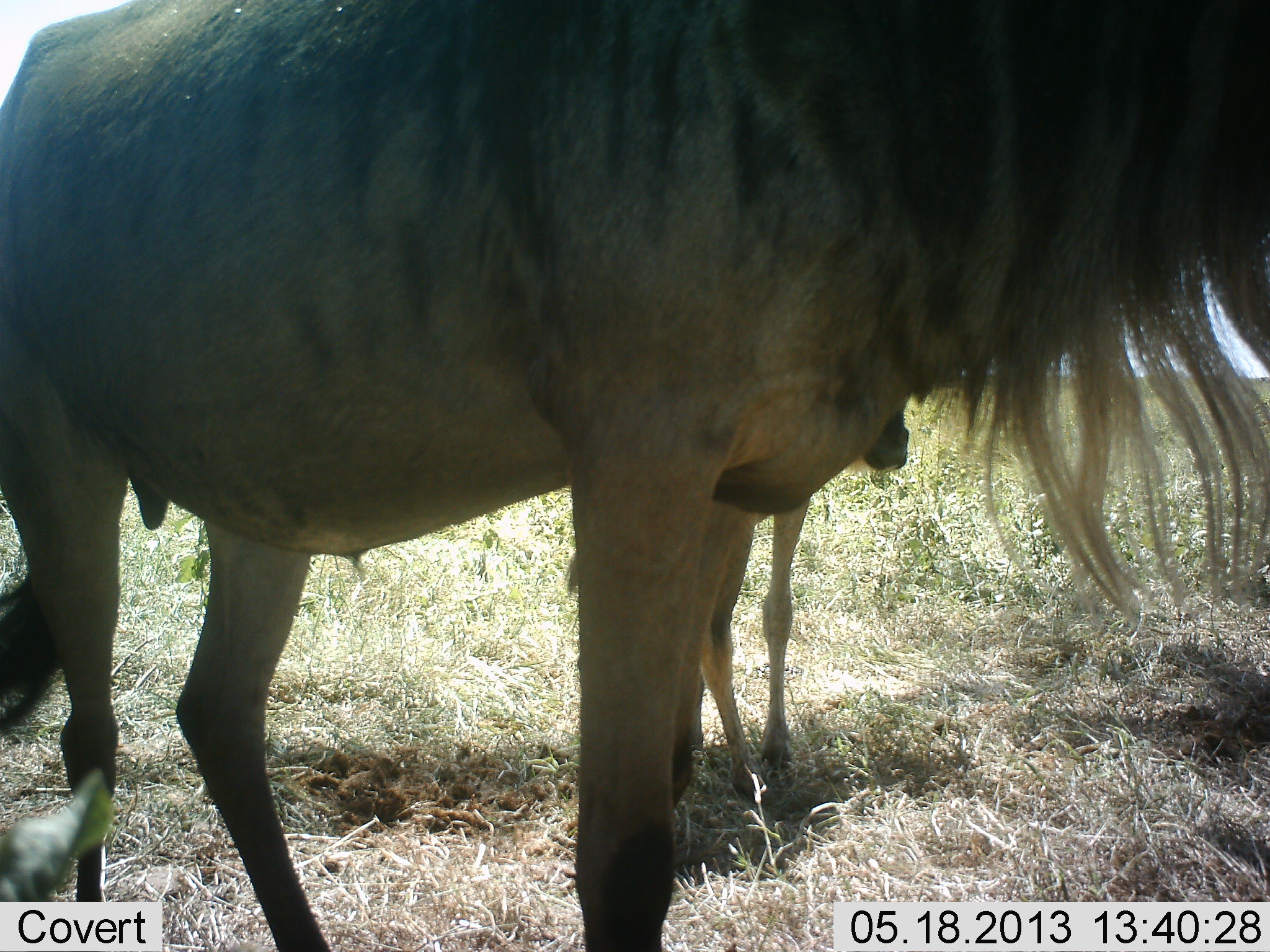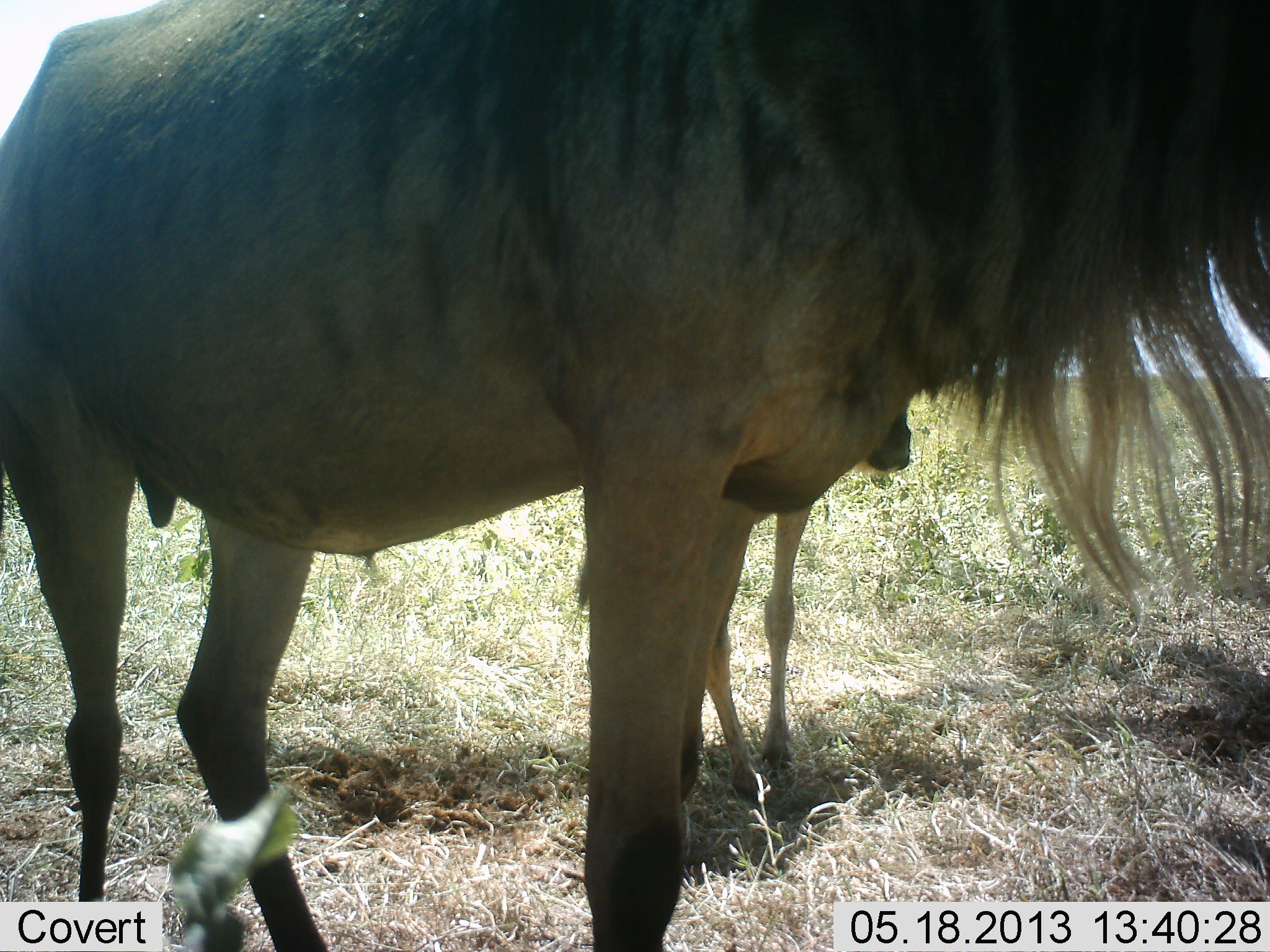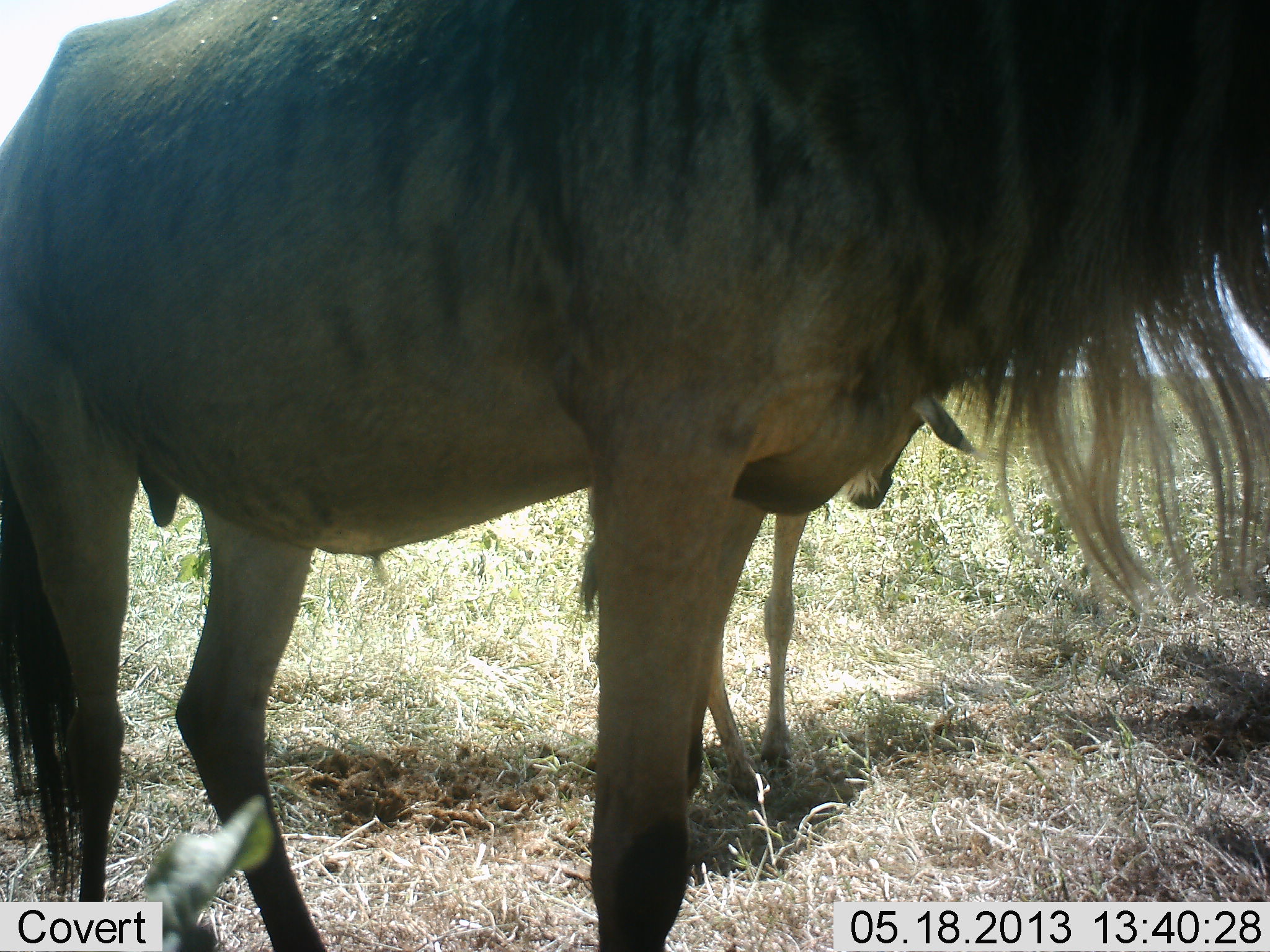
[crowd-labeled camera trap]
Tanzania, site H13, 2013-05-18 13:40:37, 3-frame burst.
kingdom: Animalia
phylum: Chordata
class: Mammalia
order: Artiodactyla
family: Bovidae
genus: Connochaetes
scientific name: Connochaetes taurinus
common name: blue wildebeest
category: wildebeest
Wildebeest (blue wildebeest) (Connochaetes taurinus), count 2. Behavior (volunteer vote fractions): standing 100%, resting 0%, moving 0%, interacting 0%. Young present (vote fraction): 80%. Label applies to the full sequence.